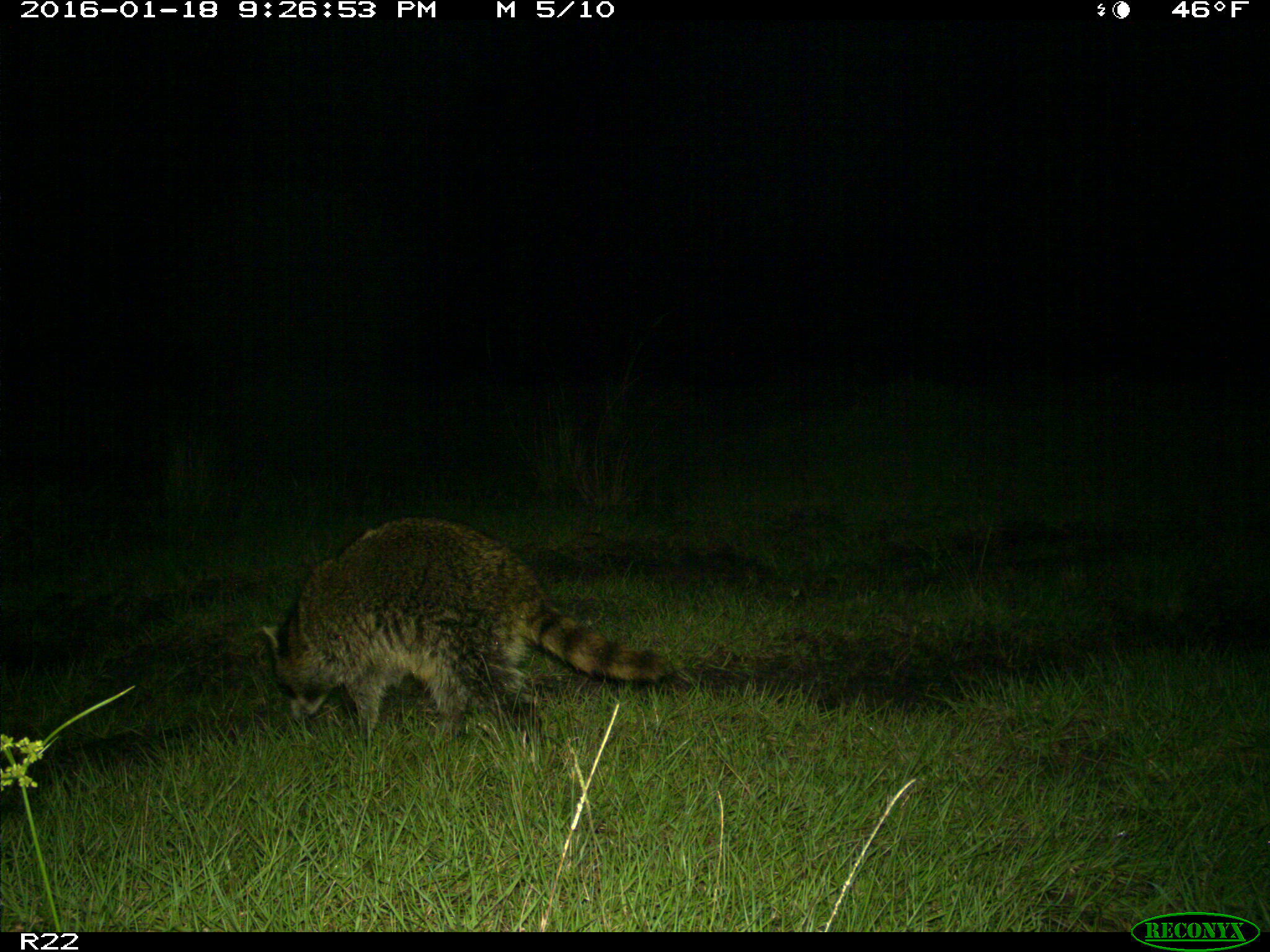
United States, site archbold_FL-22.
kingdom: Animalia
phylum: Chordata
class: Mammalia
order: Carnivora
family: Procyonidae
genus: Procyon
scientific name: Procyon lotor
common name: common raccoon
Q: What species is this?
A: Procyon lotor (common raccoon).